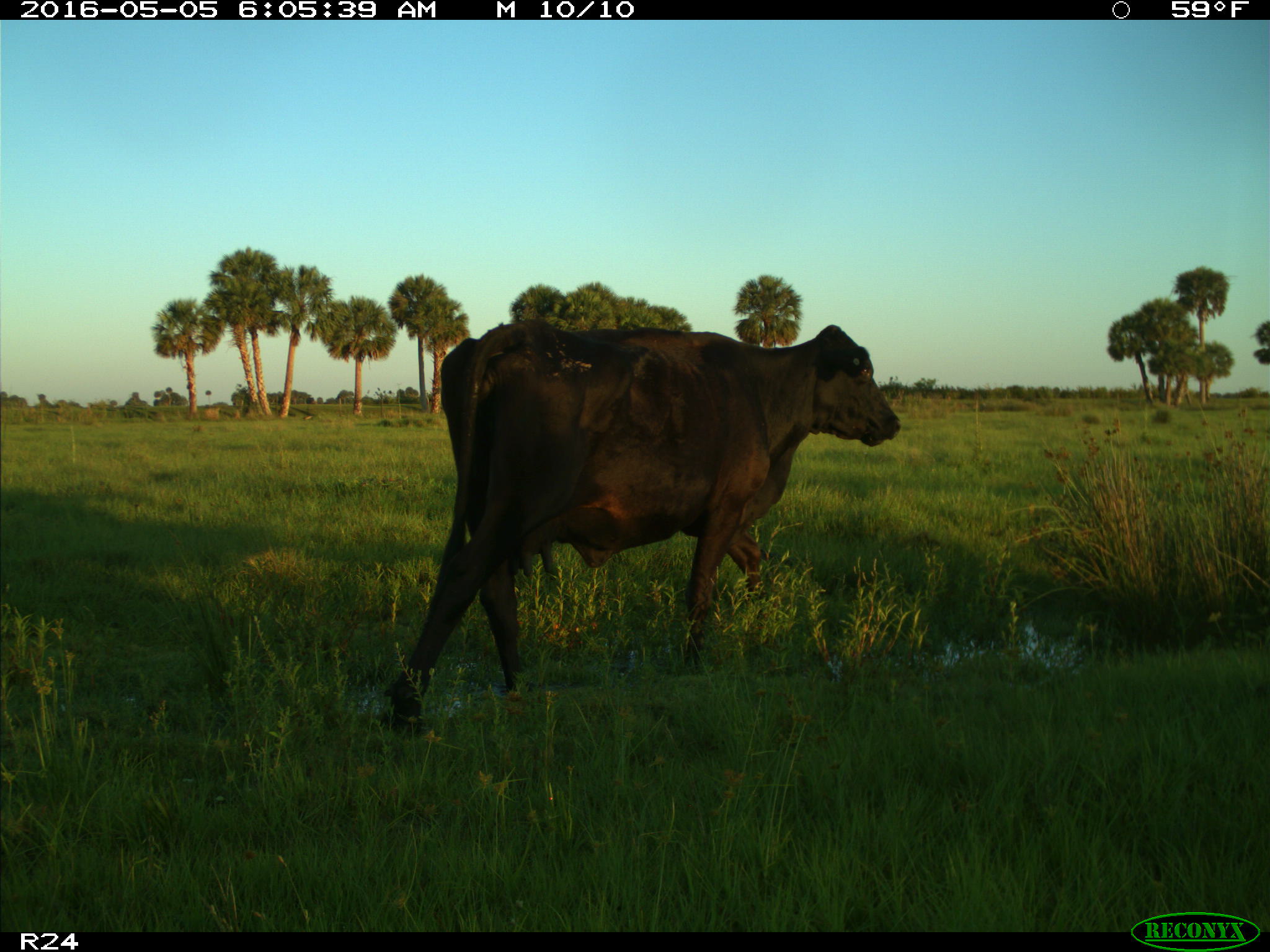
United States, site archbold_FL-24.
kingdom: Animalia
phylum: Chordata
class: Mammalia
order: Artiodactyla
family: Bovidae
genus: Bos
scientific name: Bos taurus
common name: domestic cow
Bos taurus (domestic cow).